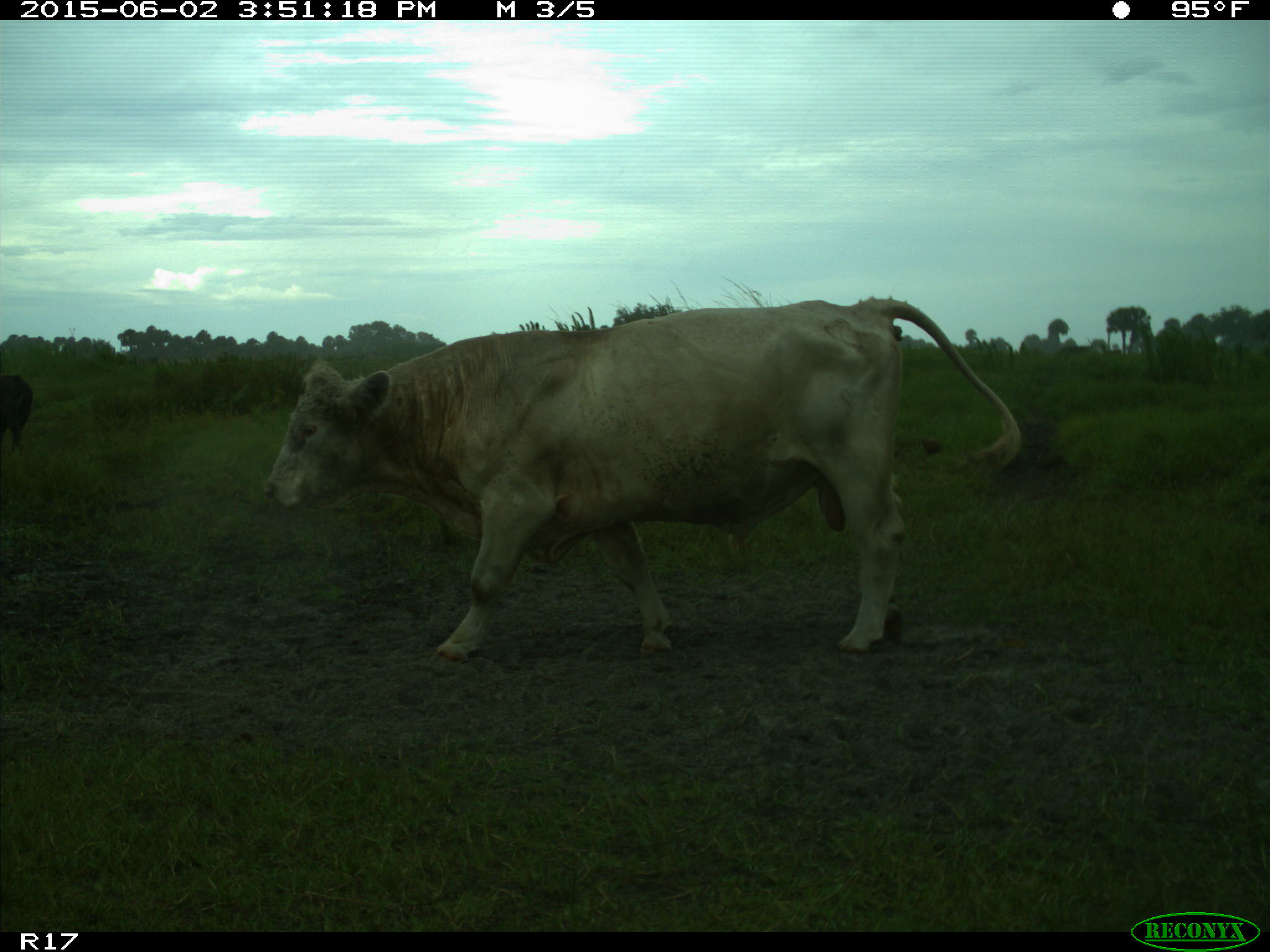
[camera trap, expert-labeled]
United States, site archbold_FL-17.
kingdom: Animalia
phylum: Chordata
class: Mammalia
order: Artiodactyla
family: Bovidae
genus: Bos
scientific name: Bos taurus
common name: domestic cow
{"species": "Bos taurus (domestic cow)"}